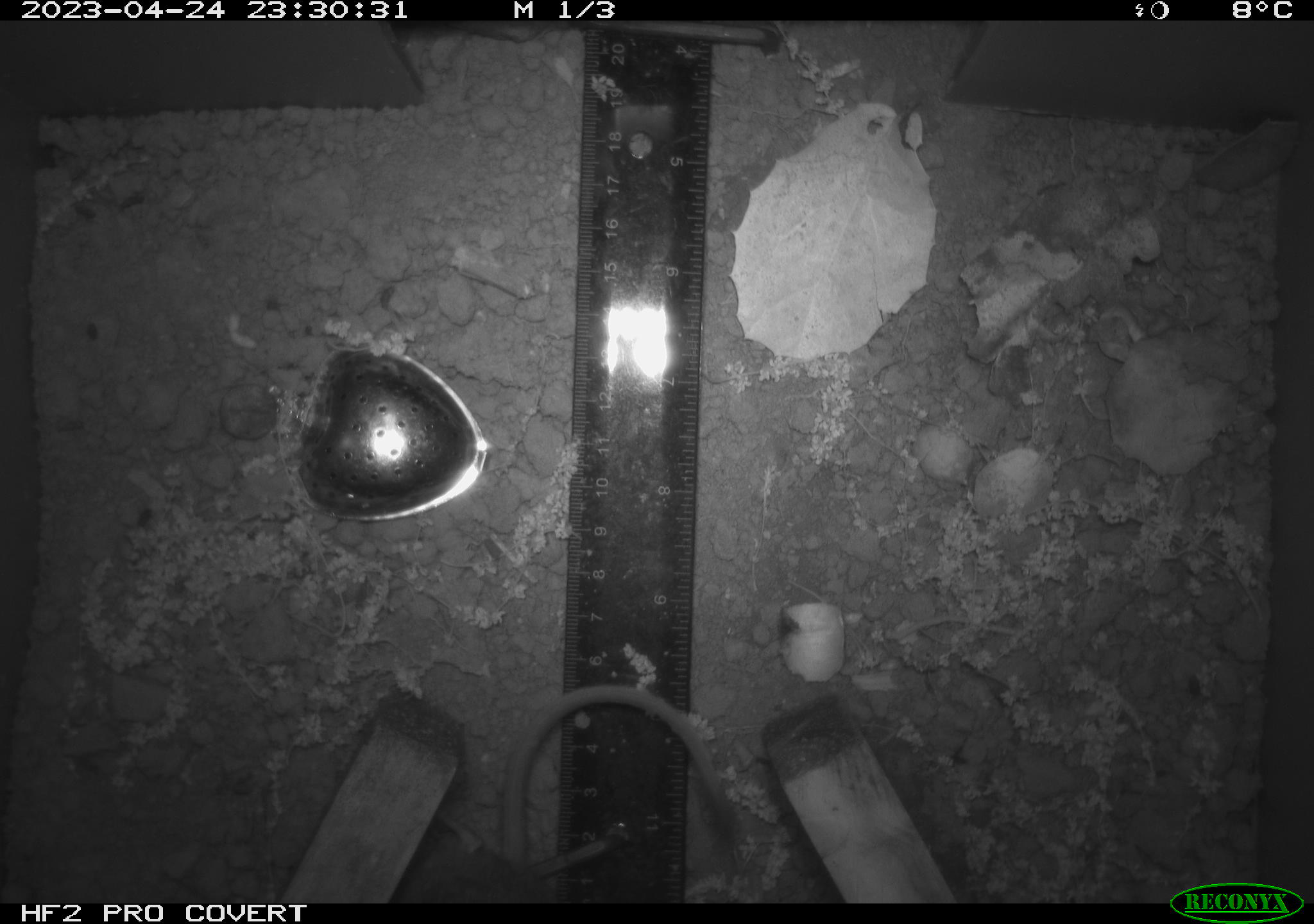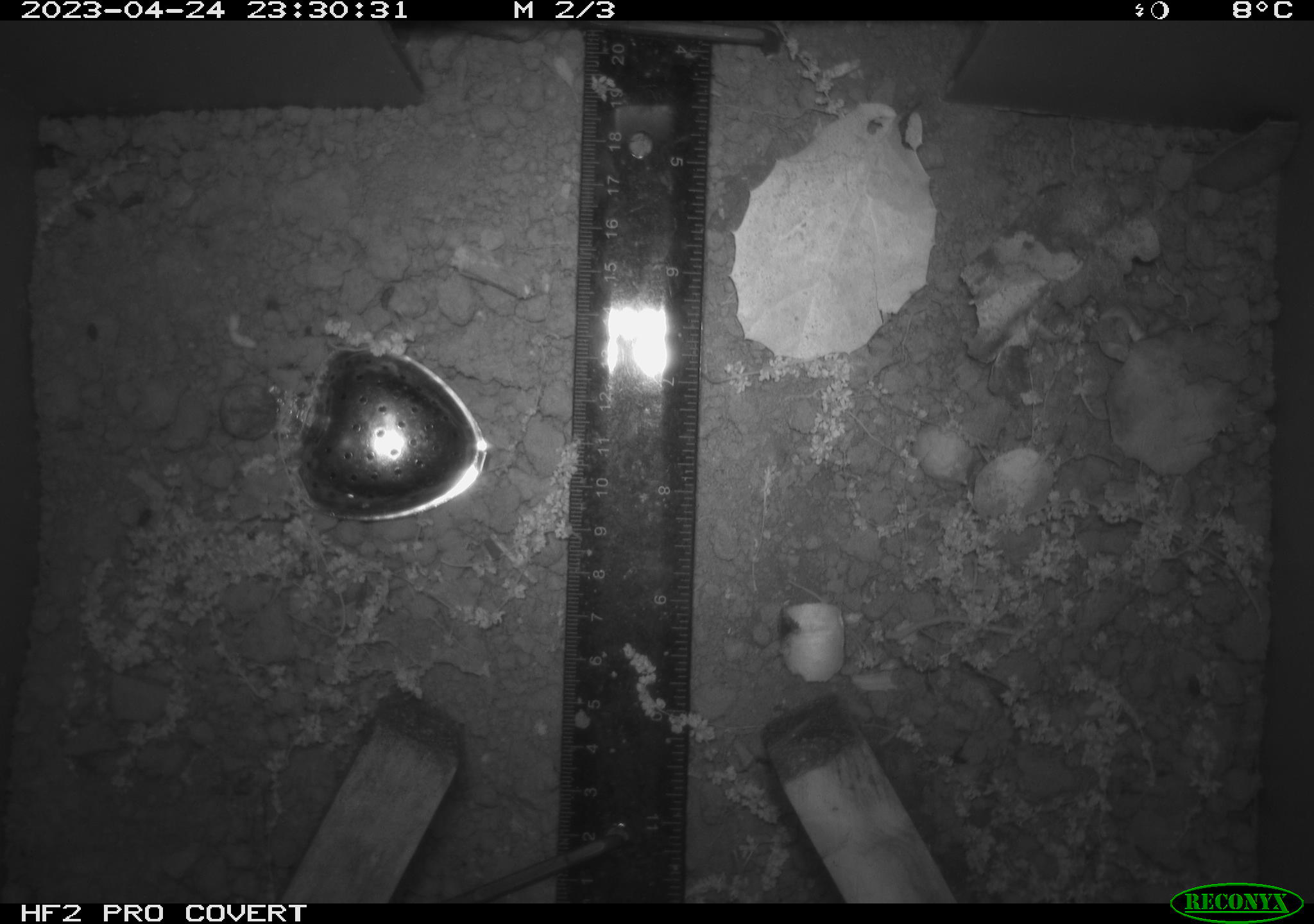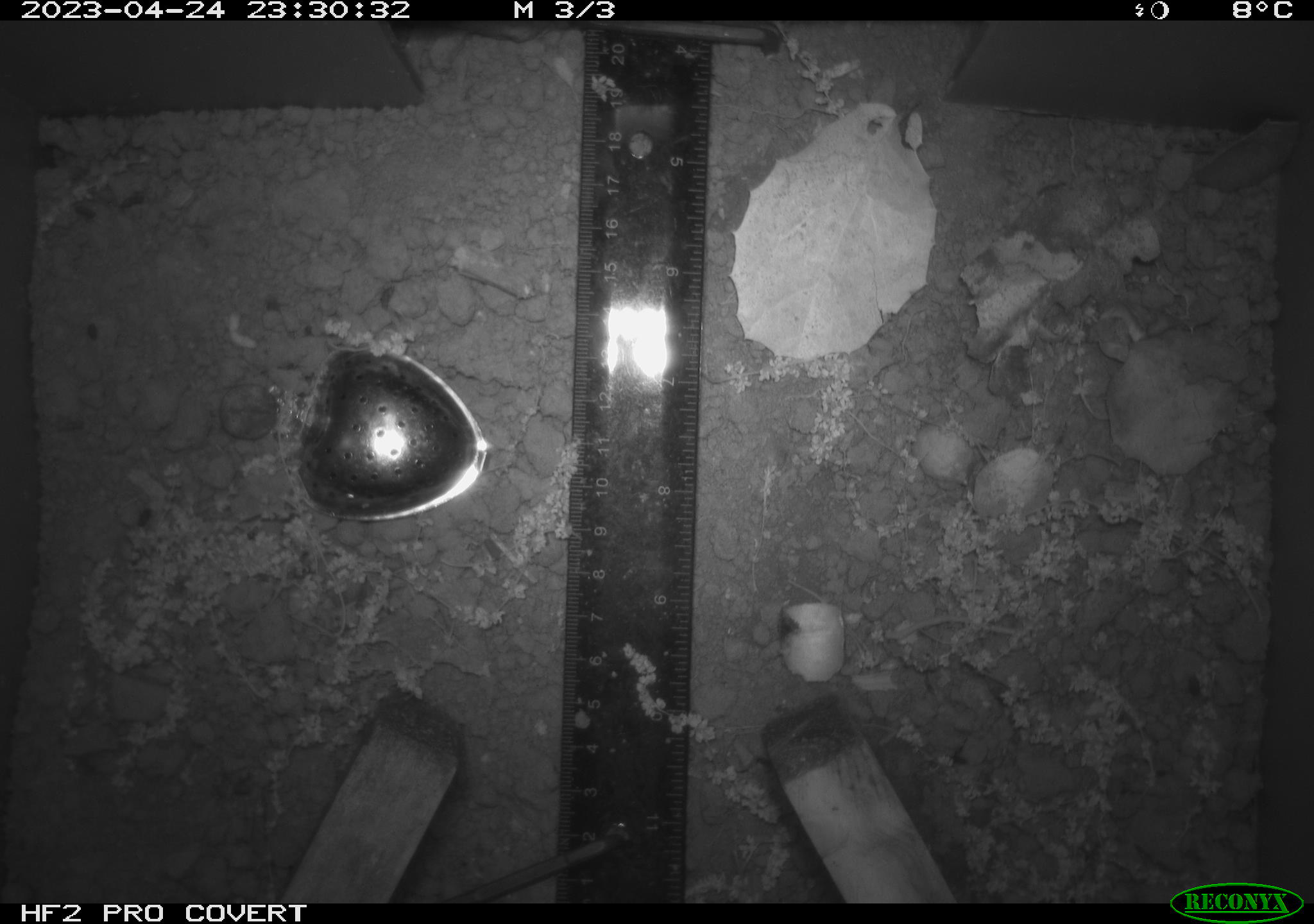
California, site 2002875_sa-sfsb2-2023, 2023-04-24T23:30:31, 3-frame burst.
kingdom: Animalia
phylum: Chordata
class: Mammalia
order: Rodentia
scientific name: Rodentia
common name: mouse species